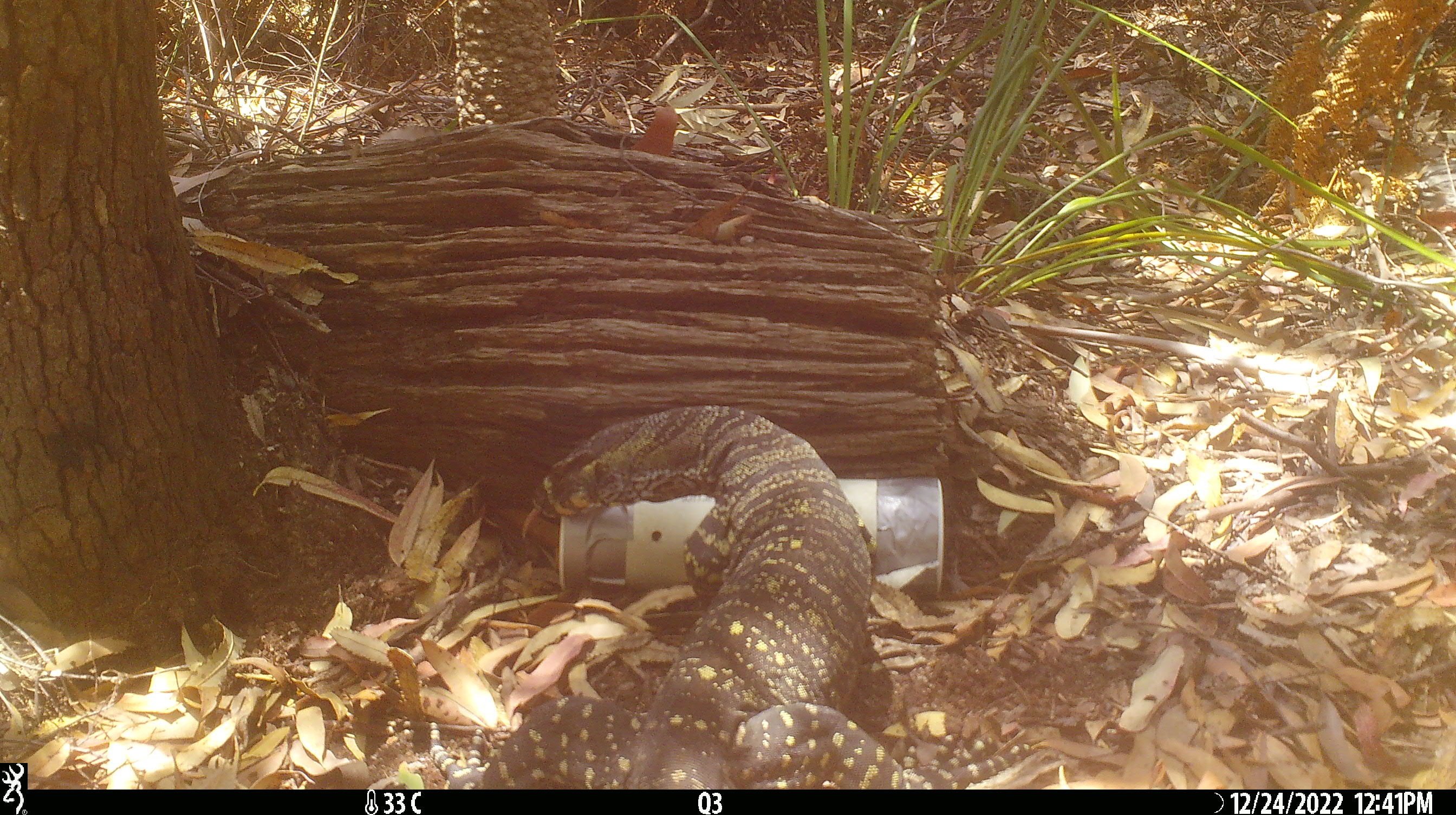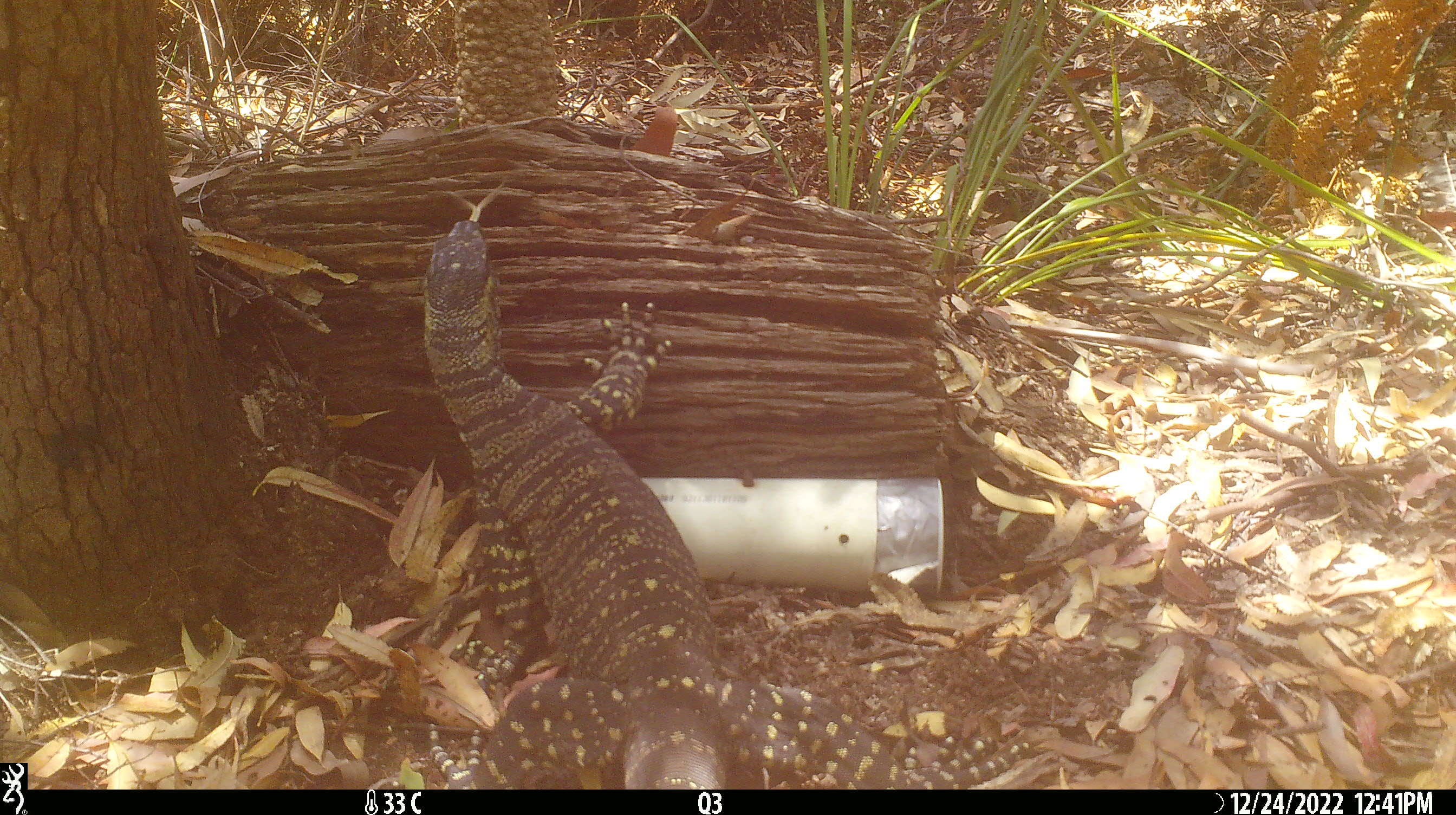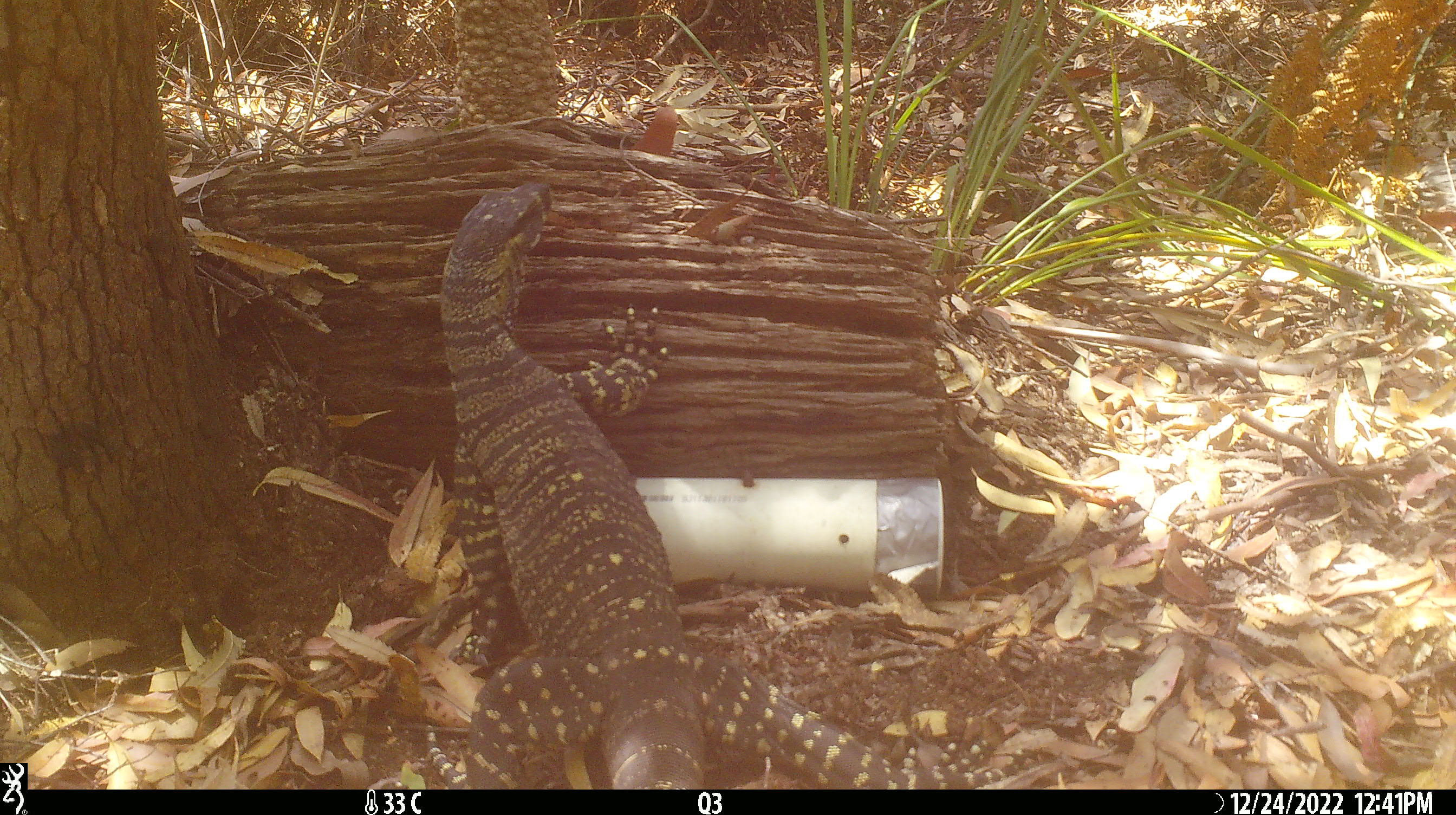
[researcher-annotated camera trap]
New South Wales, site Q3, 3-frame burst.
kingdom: Animalia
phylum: Chordata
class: Reptilia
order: Squamata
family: Varanidae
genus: Varanus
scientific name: Varanus varius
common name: lace monitor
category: goanna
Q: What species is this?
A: Goanna (lace monitor) (Varanus varius).